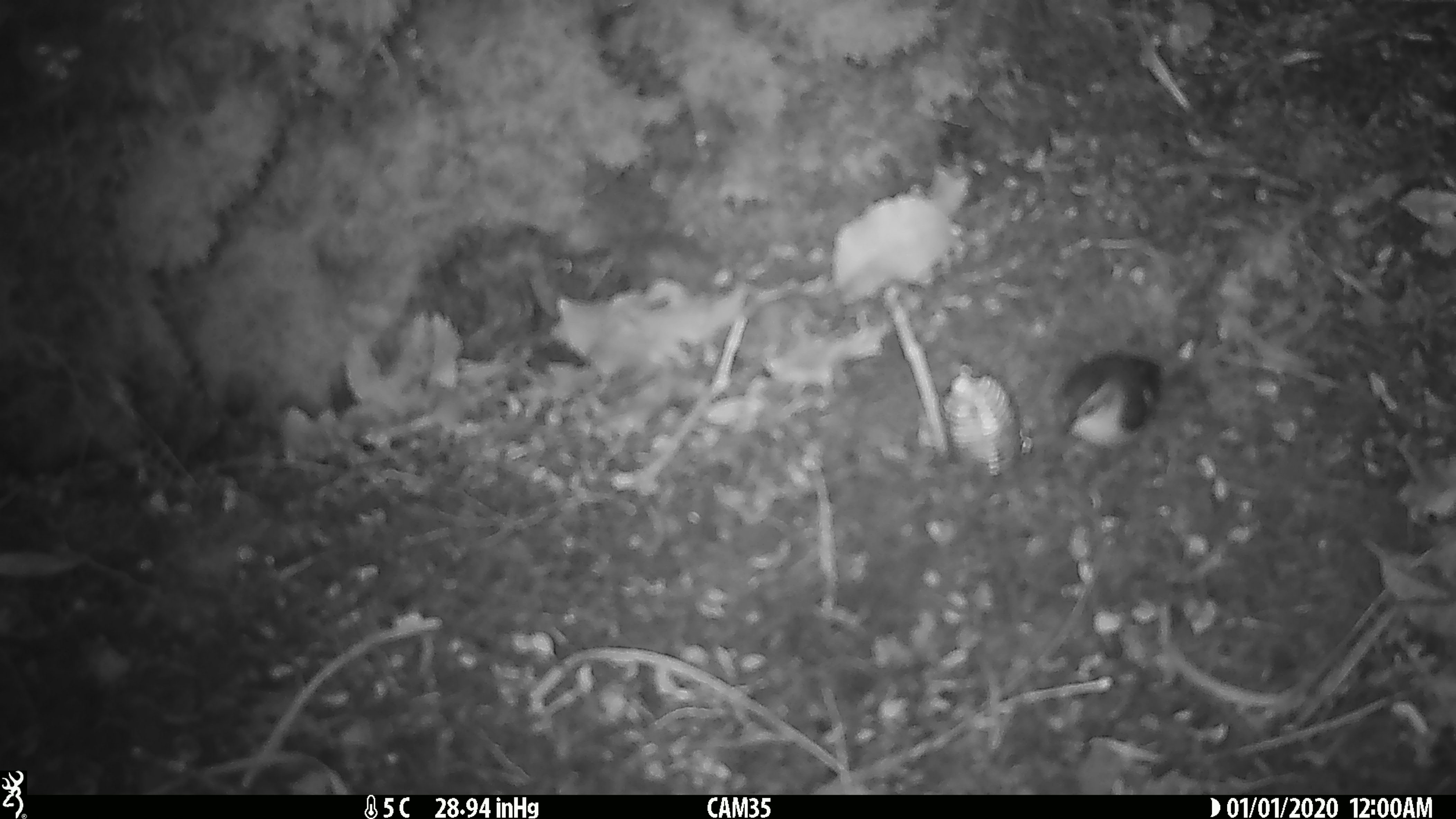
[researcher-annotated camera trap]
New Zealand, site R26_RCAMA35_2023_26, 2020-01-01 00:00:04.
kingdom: Animalia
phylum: Chordata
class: Aves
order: Passeriformes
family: Acanthisittidae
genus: Acanthisitta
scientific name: Acanthisitta chloris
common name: rifleman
Rifleman (Acanthisitta chloris).